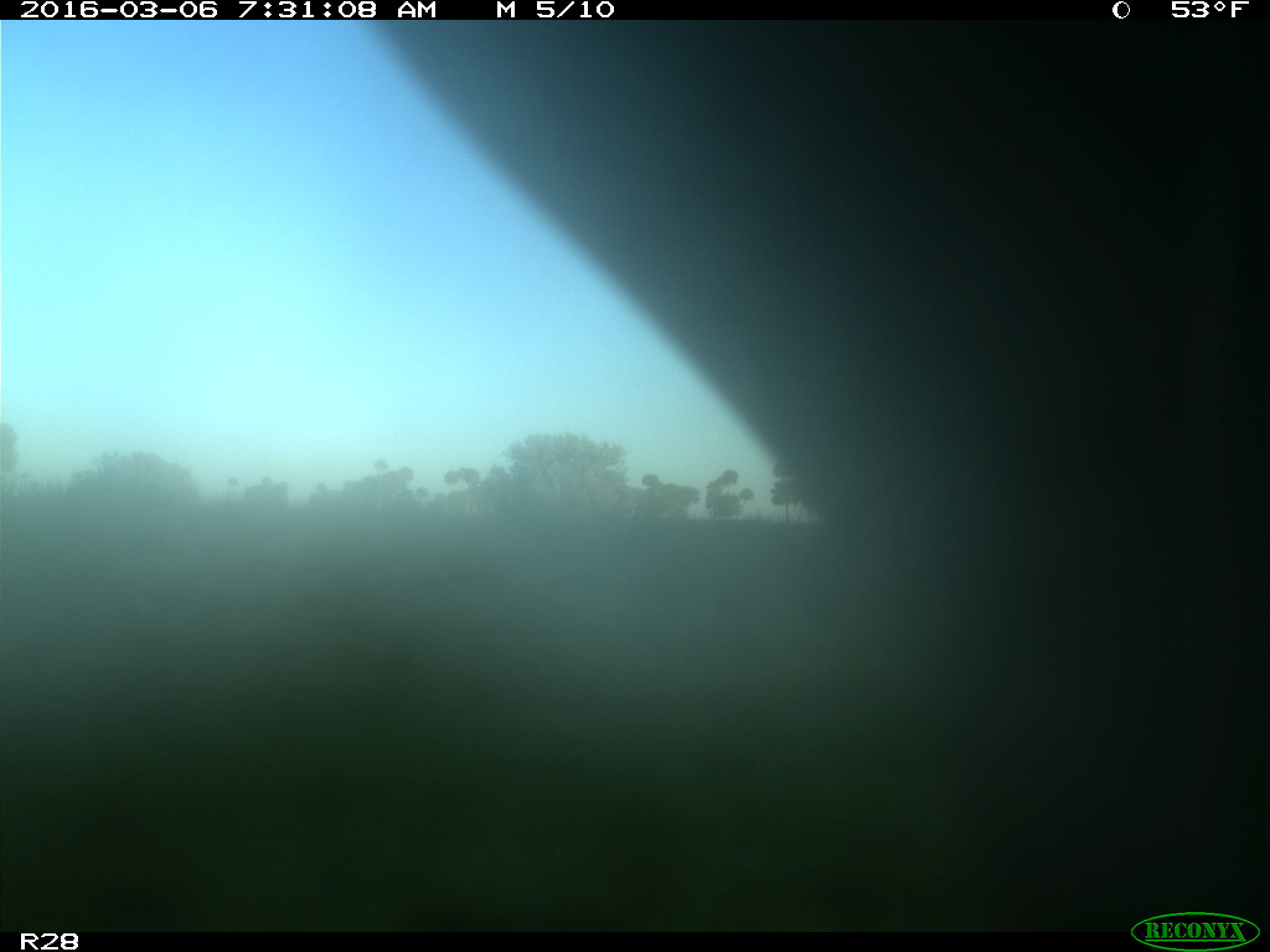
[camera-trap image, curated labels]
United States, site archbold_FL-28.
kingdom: Animalia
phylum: Chordata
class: Mammalia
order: Artiodactyla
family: Bovidae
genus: Bos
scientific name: Bos taurus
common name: domestic cow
Bos taurus (domestic cow).